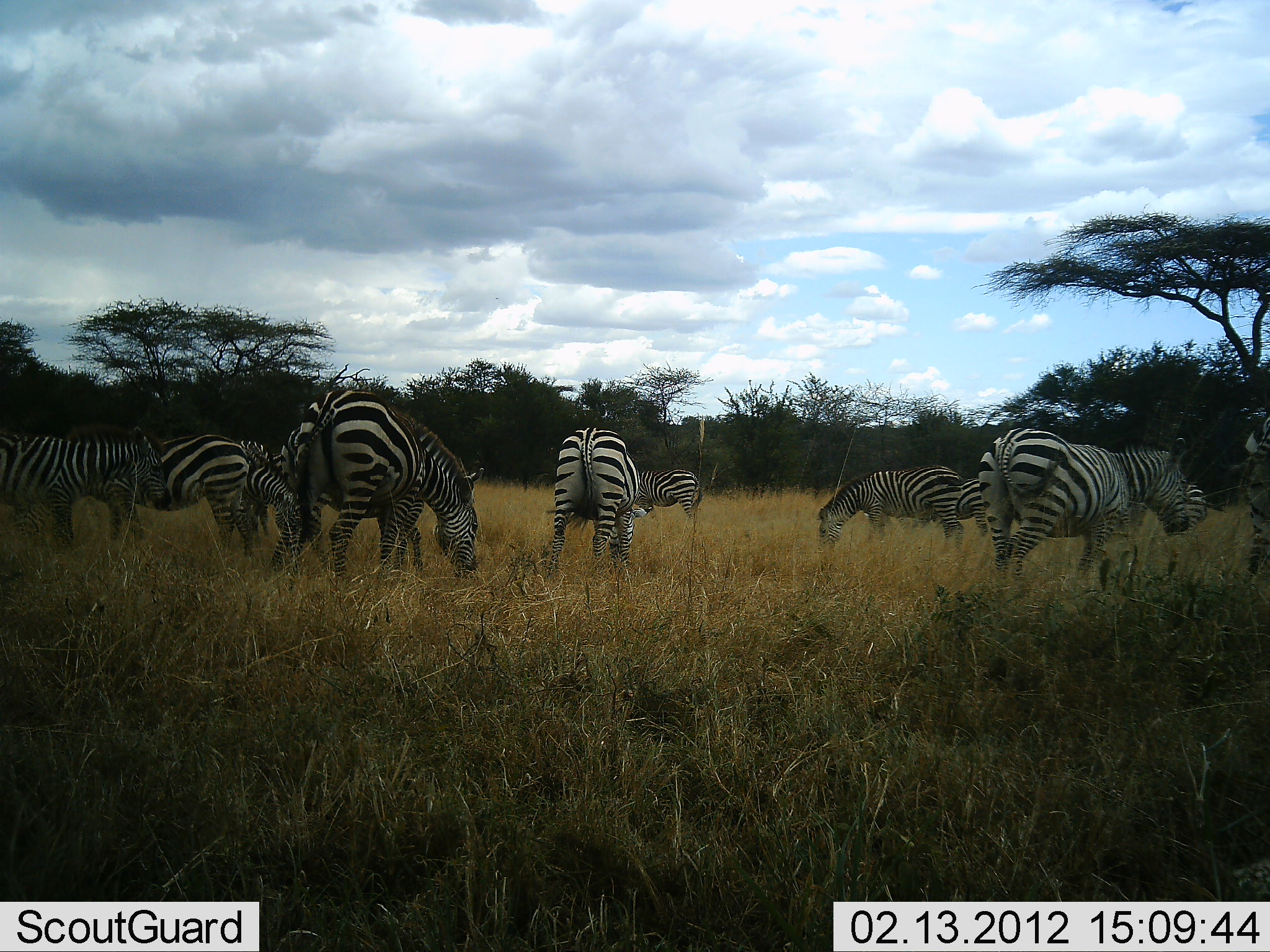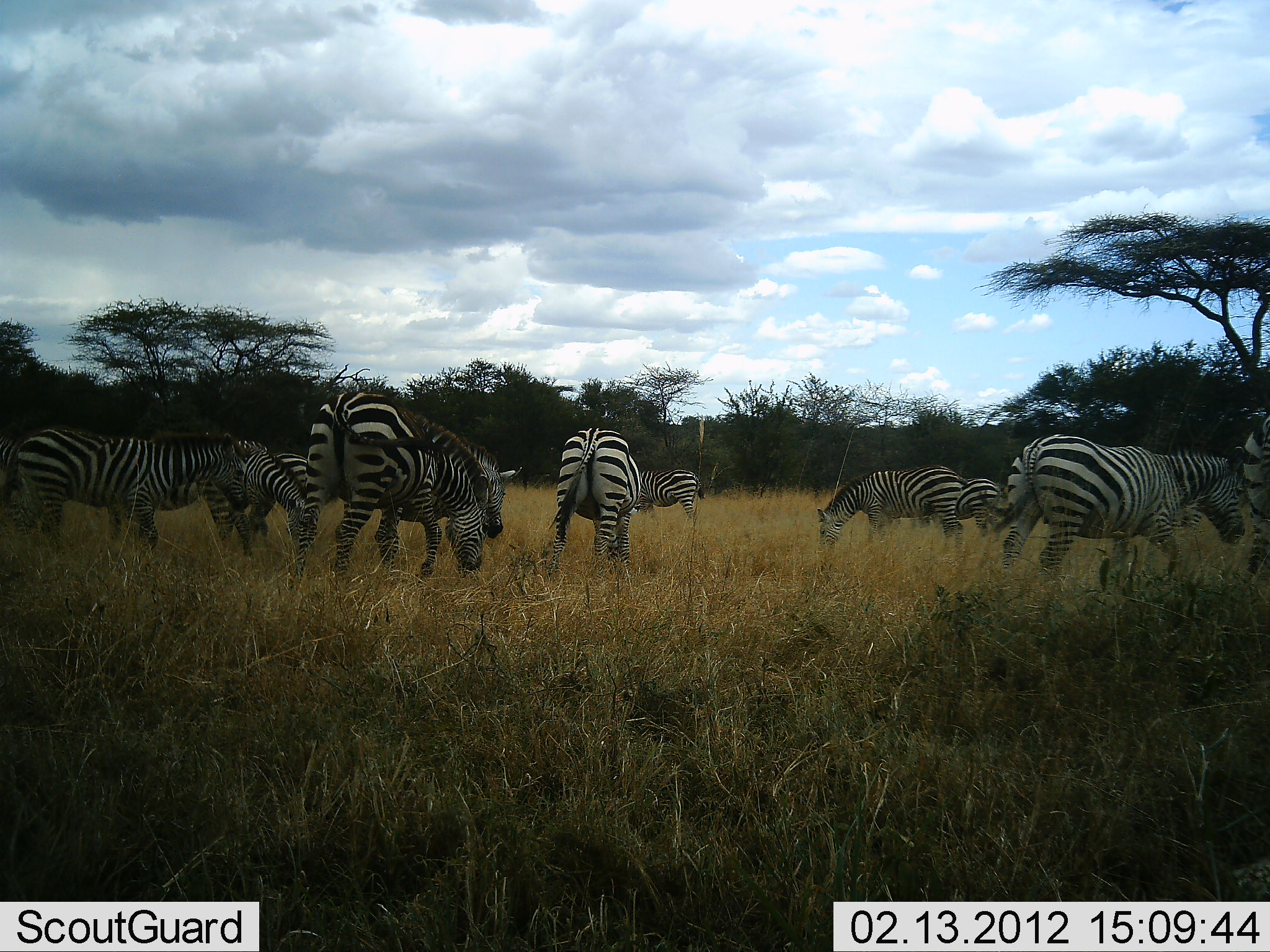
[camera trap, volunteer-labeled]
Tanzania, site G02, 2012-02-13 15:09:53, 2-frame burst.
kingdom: Animalia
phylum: Chordata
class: Mammalia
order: Perissodactyla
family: Equidae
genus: Equus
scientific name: Equus quagga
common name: plains zebra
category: zebra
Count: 11-50.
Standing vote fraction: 42%.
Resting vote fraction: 0%.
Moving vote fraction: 58%.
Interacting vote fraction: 0%.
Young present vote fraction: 17%.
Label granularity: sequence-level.